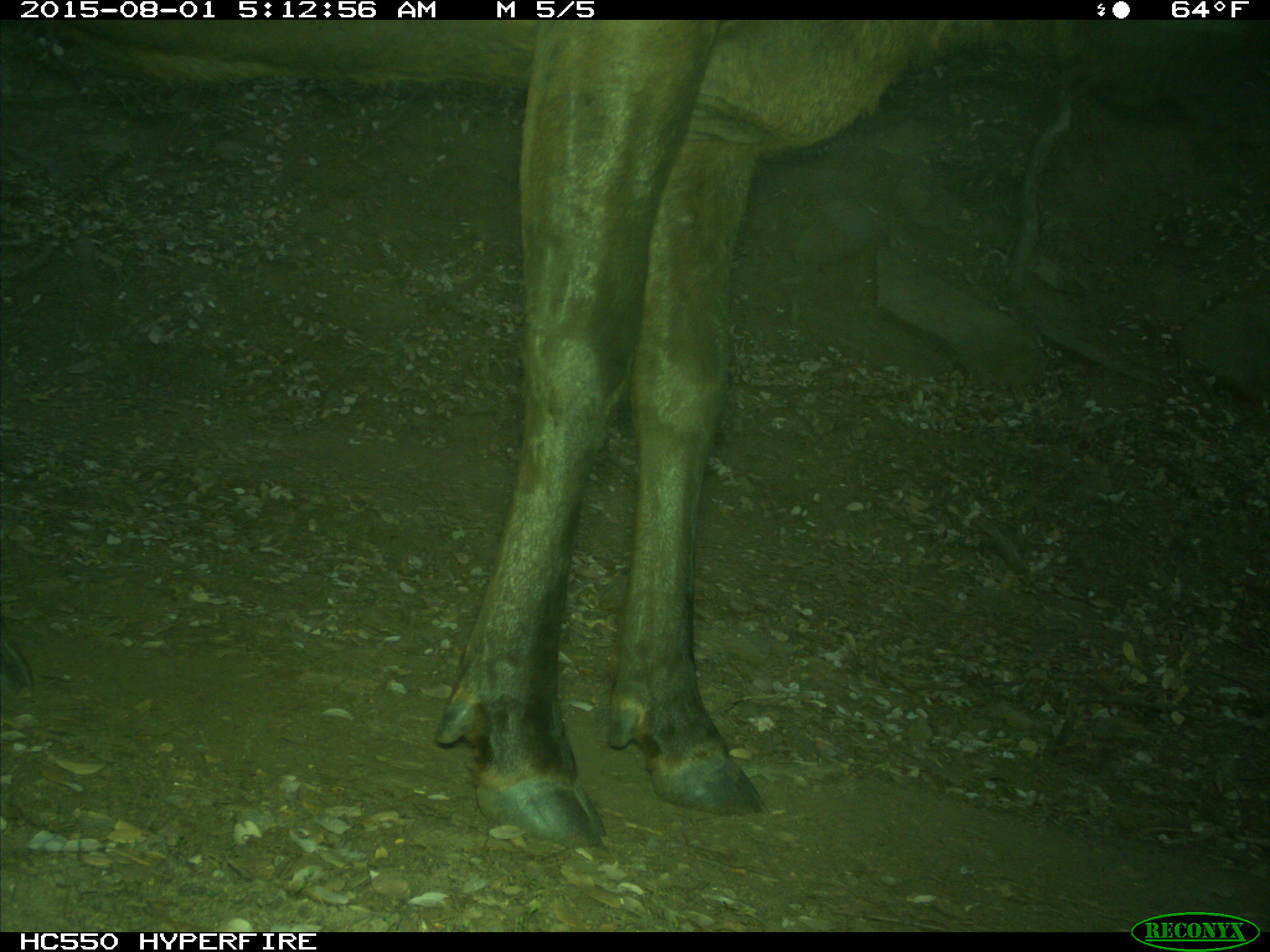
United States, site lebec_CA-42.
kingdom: Animalia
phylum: Chordata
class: Mammalia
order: Artiodactyla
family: Cervidae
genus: Cervus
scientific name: Cervus canadensis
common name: elk